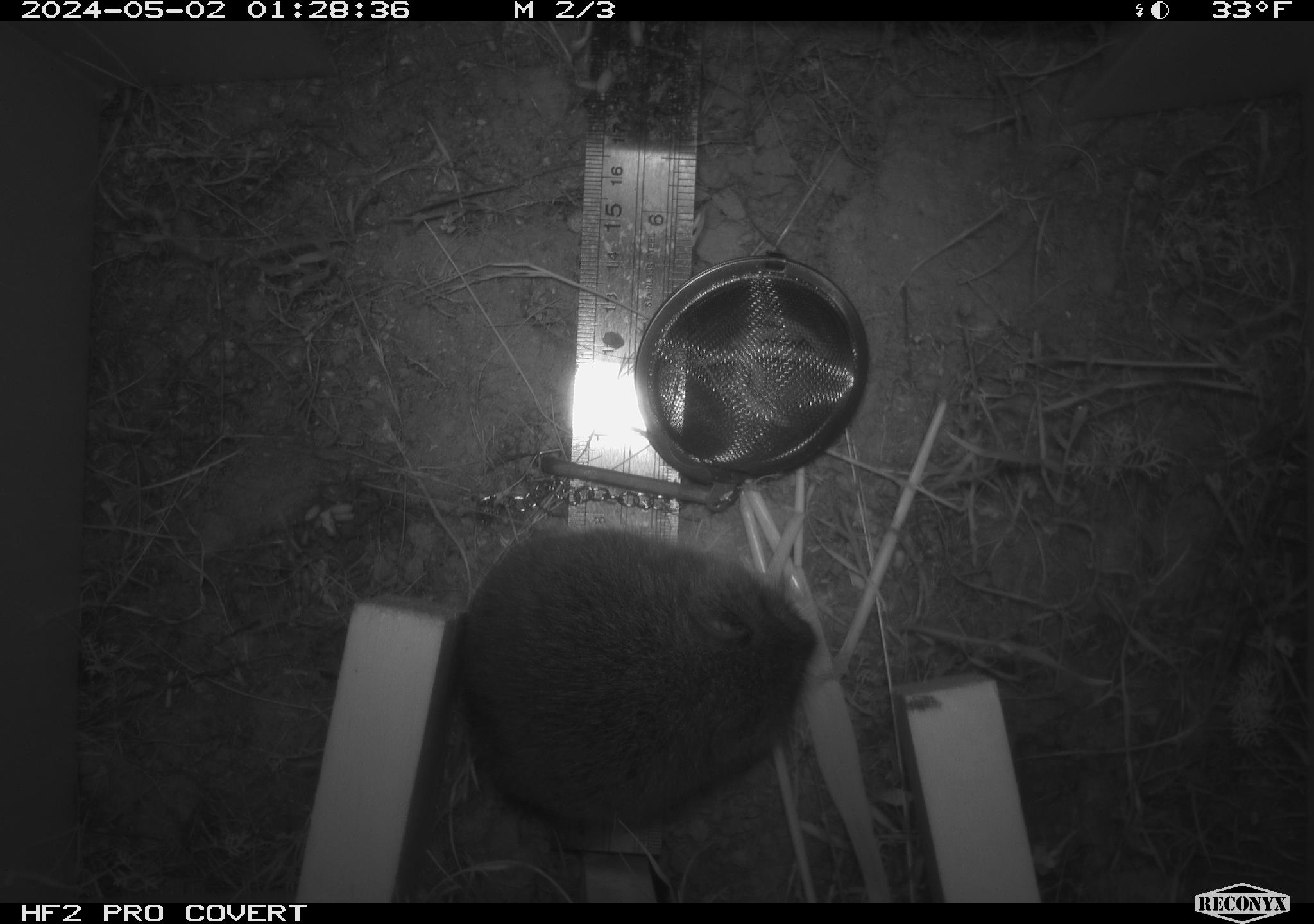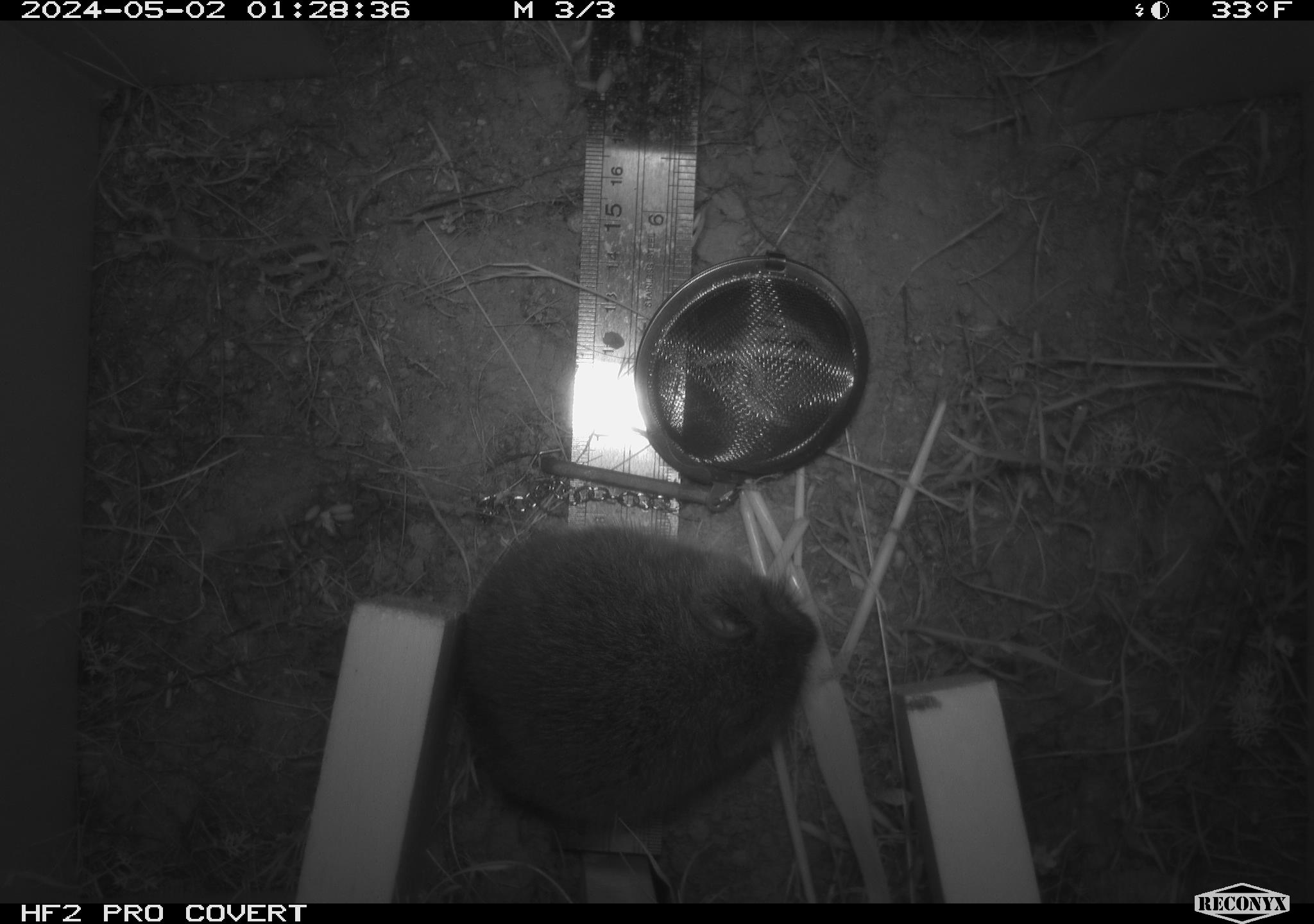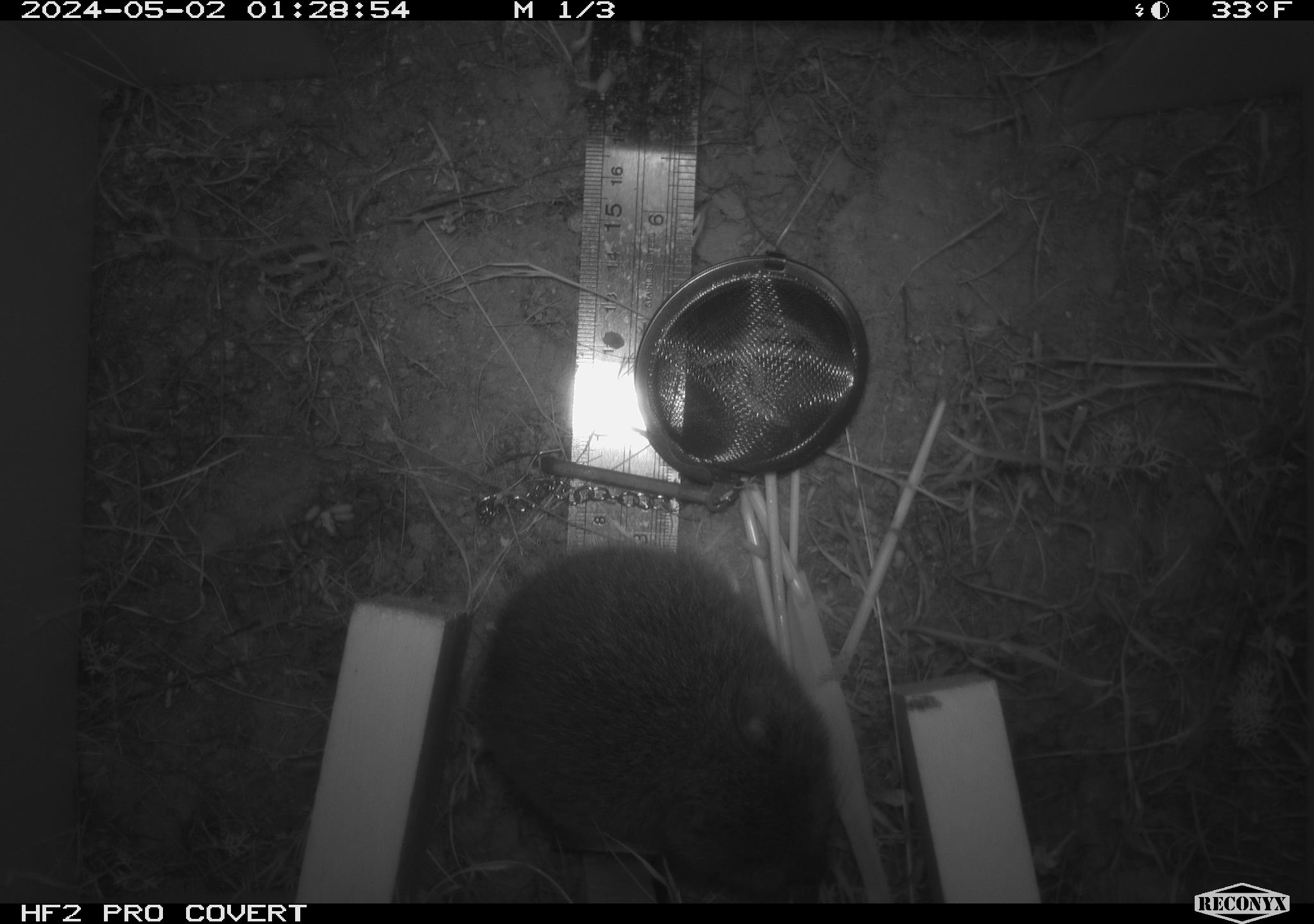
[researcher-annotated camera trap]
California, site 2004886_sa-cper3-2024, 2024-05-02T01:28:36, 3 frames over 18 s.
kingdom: Animalia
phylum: Chordata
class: Mammalia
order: Rodentia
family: Cricetidae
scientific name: Arvicolinae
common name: voles, lemmings, and muskrats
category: arvicolinae subfamily